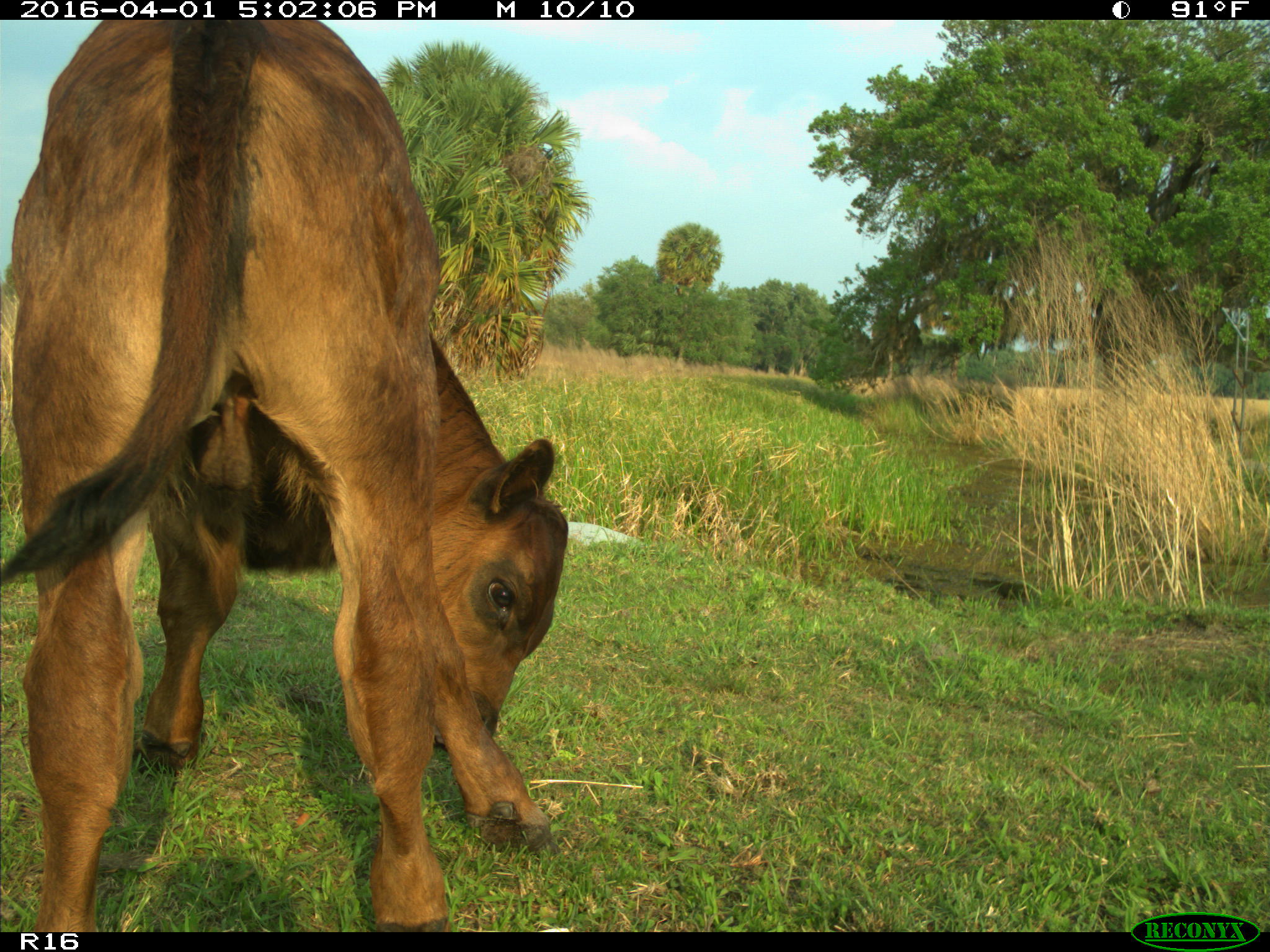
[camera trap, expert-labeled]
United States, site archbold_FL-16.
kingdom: Animalia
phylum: Chordata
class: Mammalia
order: Artiodactyla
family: Bovidae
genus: Bos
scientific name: Bos taurus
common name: domestic cow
Bos taurus (domestic cow).